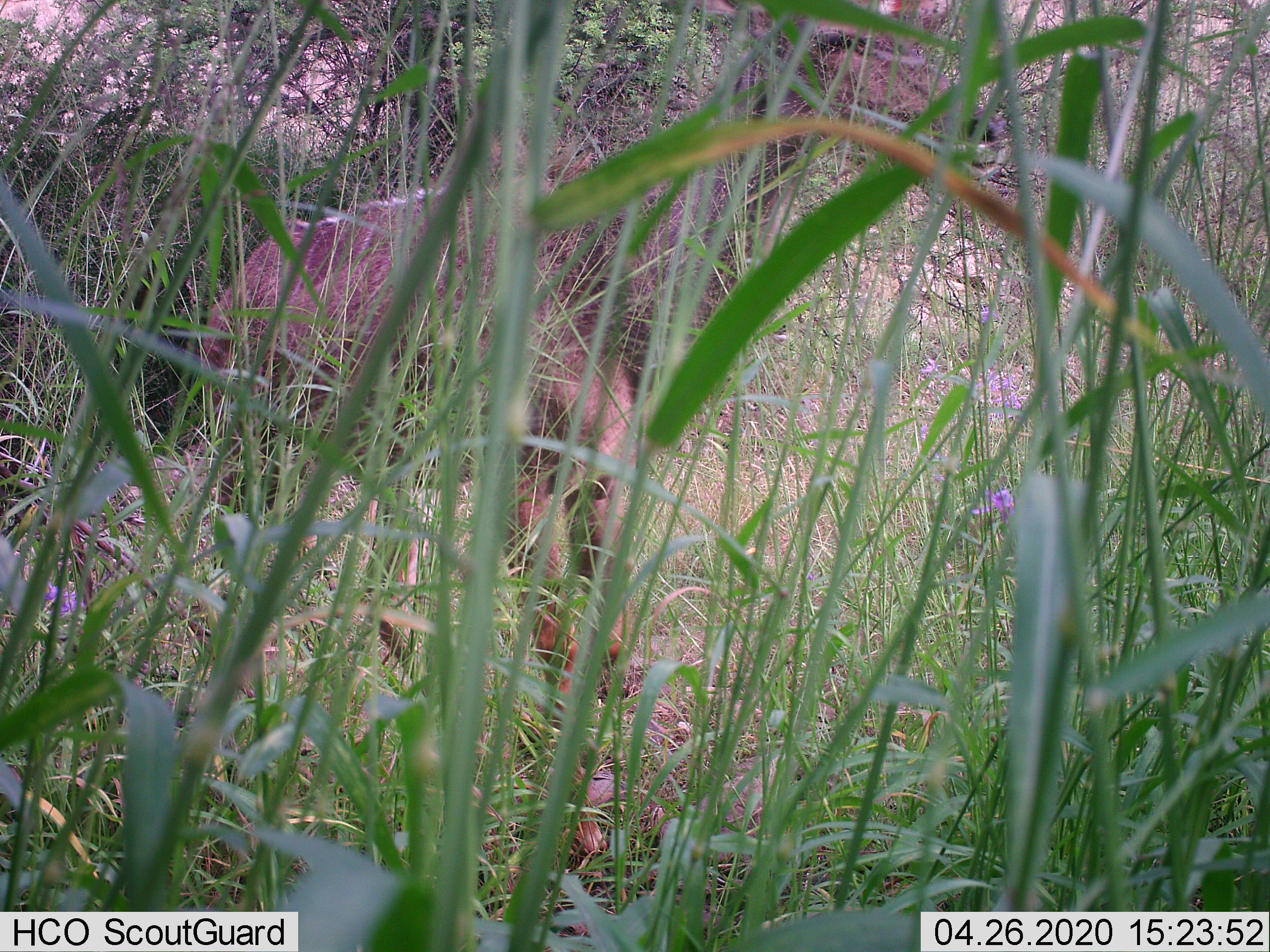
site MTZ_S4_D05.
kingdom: Animalia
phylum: Chordata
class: Mammalia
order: Artiodactyla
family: Bovidae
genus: Tragelaphus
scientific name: Tragelaphus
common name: kudu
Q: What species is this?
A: Kudu (Tragelaphus).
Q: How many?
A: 1.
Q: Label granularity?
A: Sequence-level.